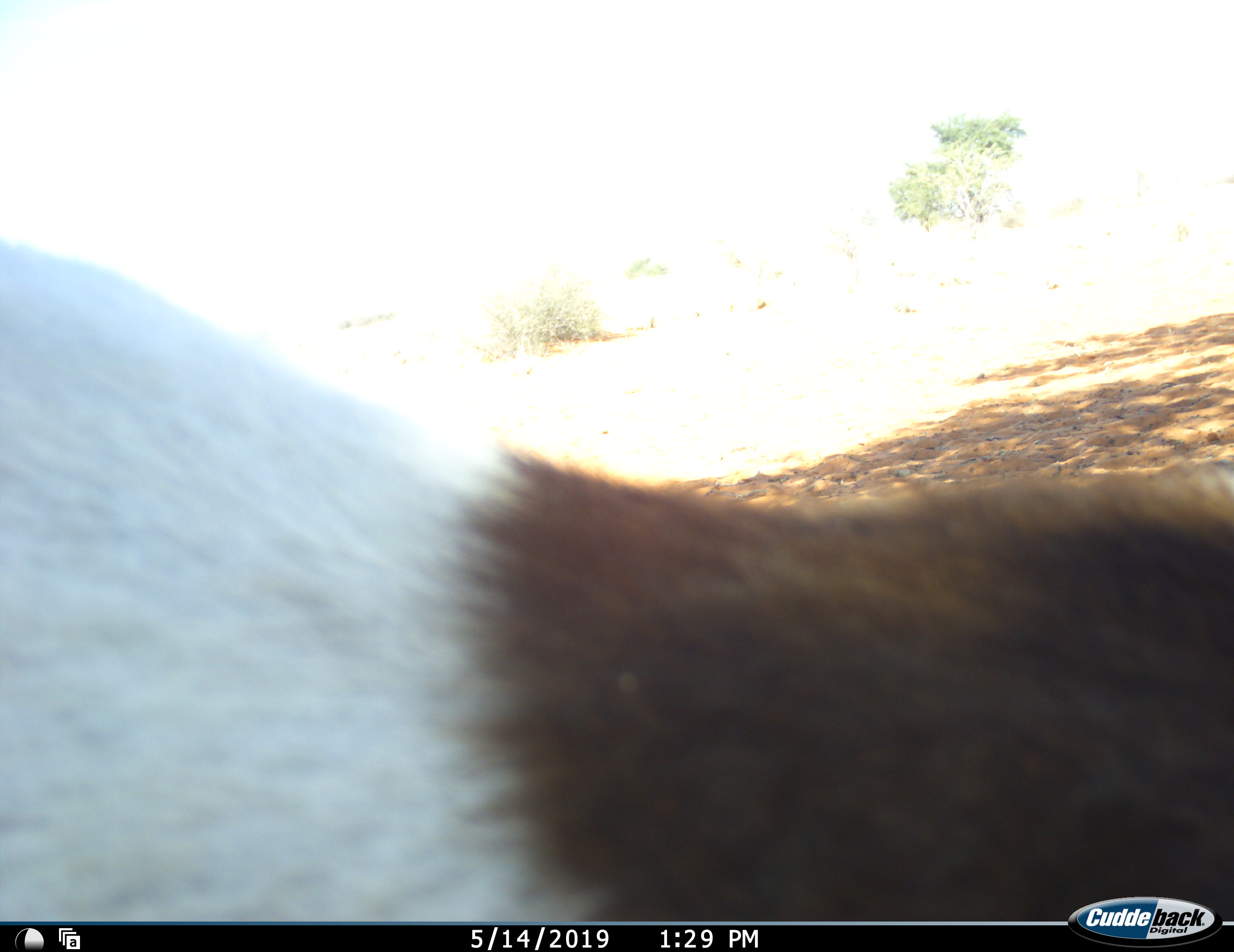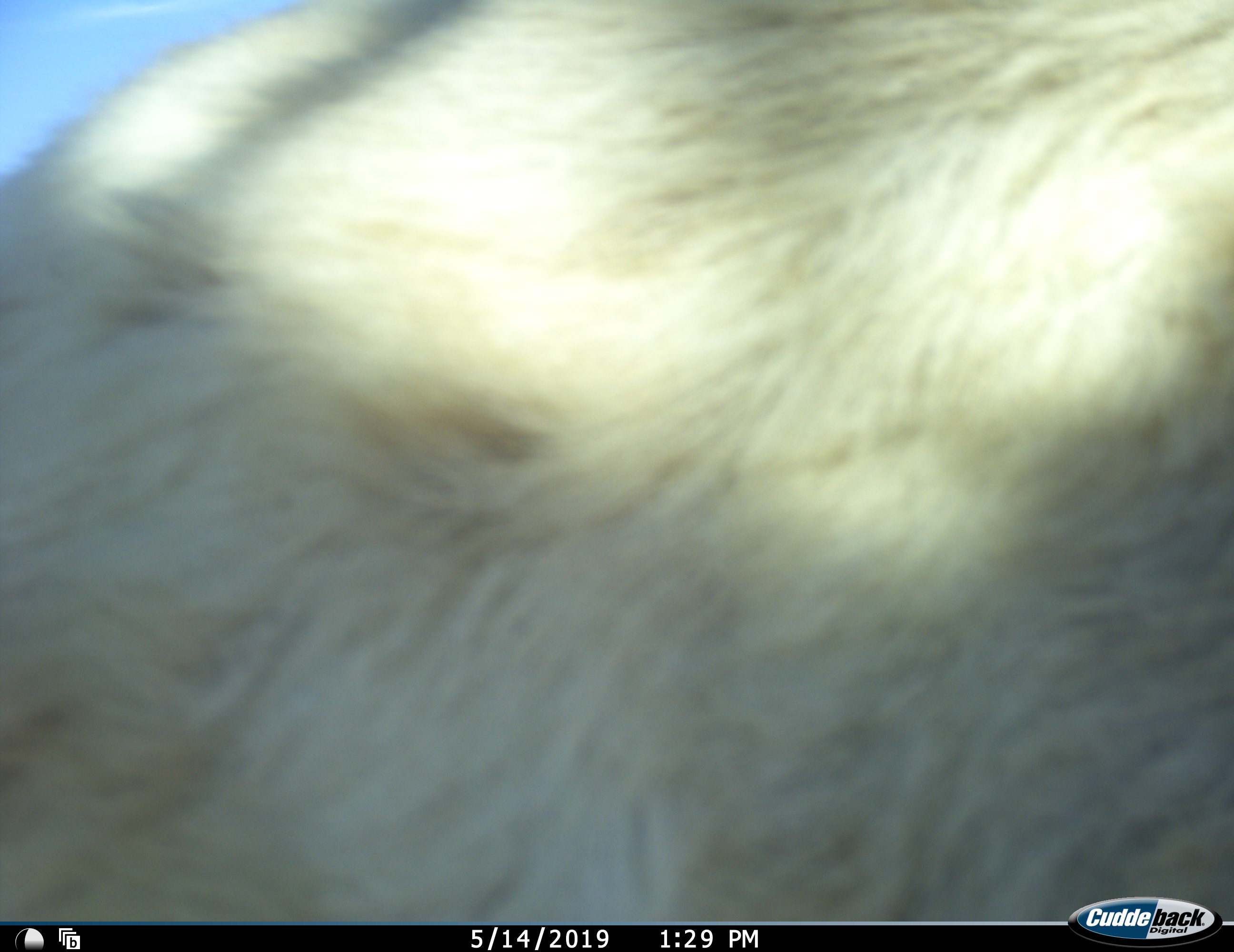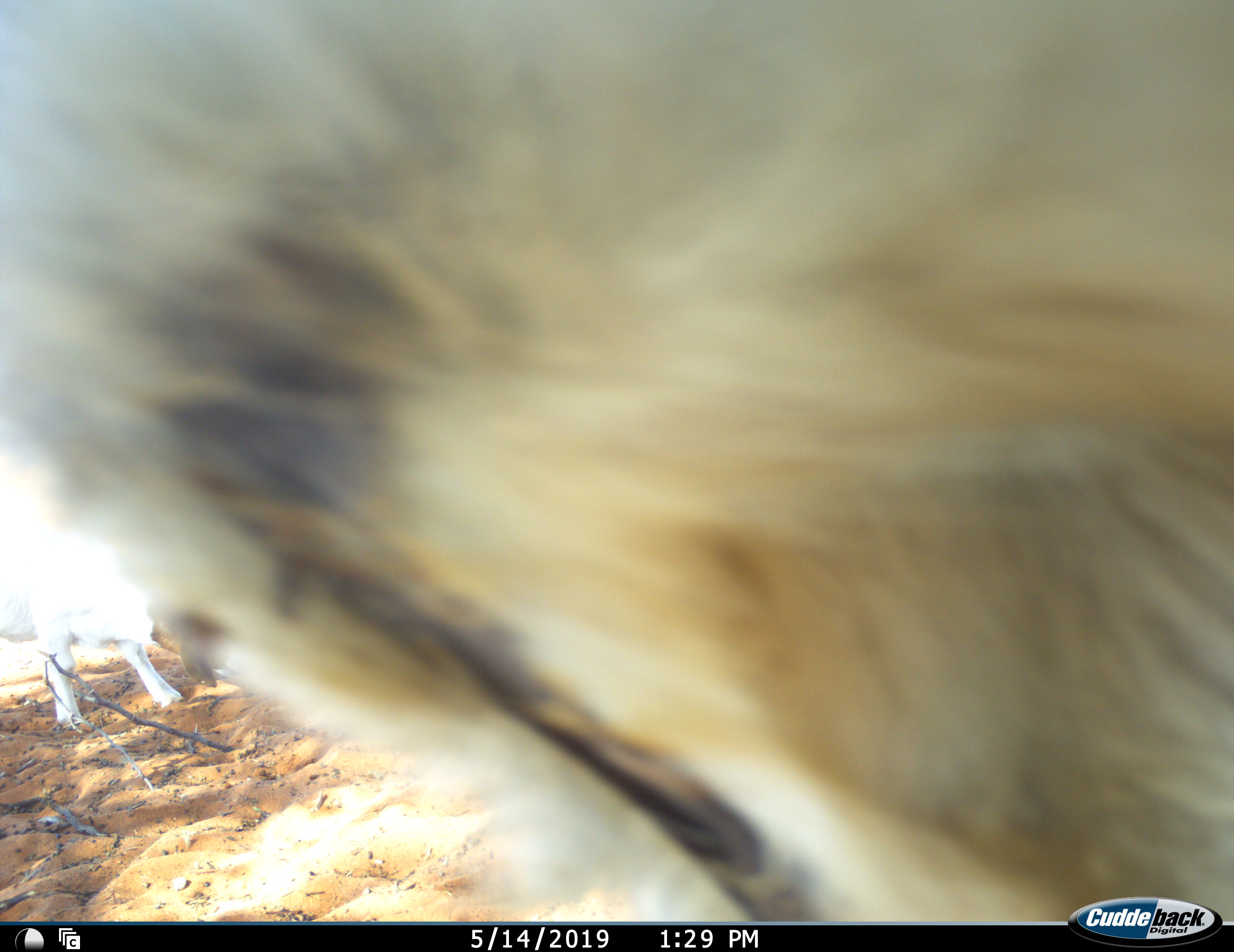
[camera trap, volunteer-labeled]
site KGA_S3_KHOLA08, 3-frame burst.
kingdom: Animalia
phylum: Chordata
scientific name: Vertebrata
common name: domestic animal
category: domesticanimal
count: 2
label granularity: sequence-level